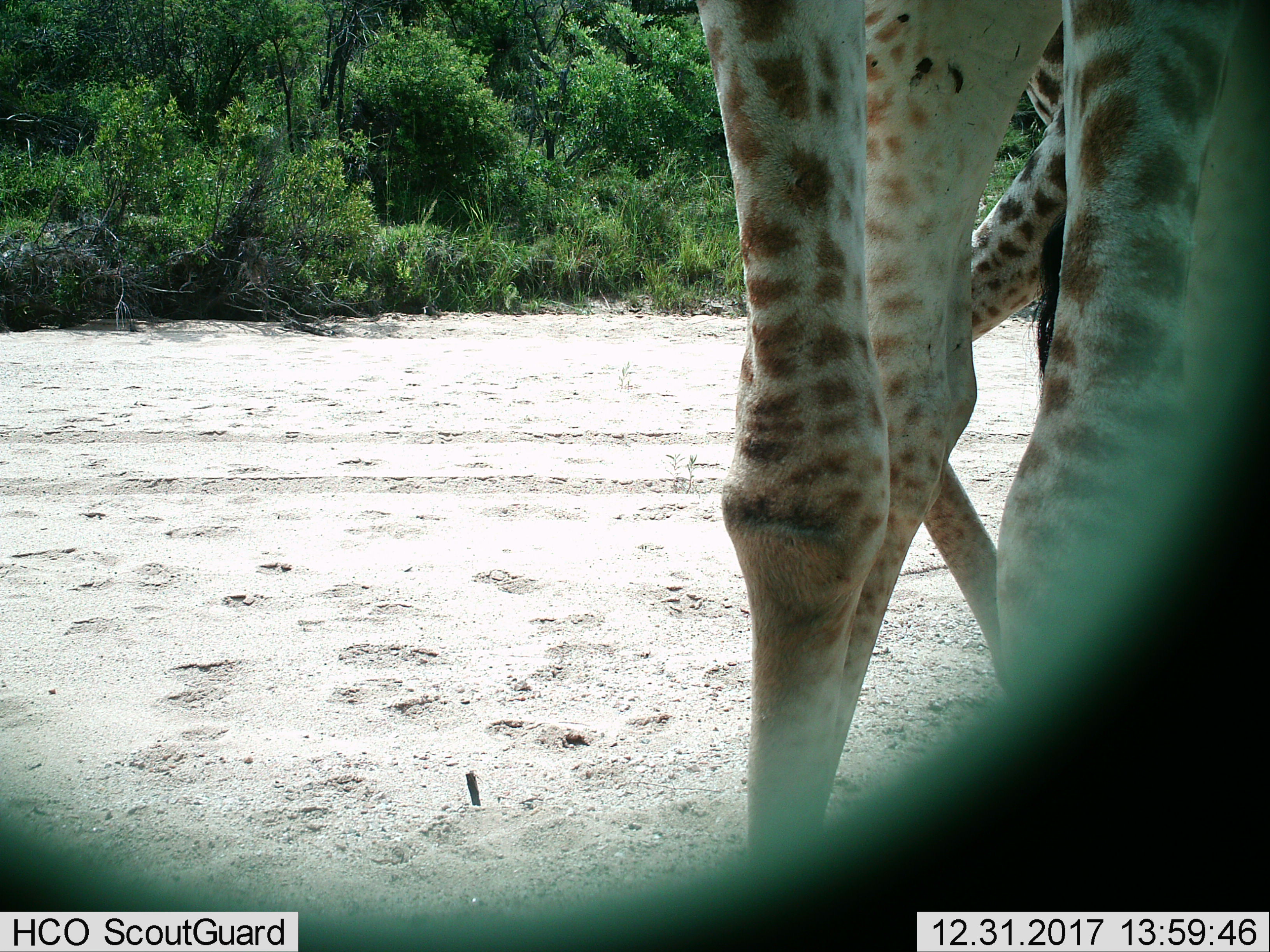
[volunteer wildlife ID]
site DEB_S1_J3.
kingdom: Animalia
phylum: Chordata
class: Mammalia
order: Artiodactyla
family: Giraffidae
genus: Giraffa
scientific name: Giraffa camelopardalis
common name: giraffe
Giraffe (Giraffa camelopardalis), count 1. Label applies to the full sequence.